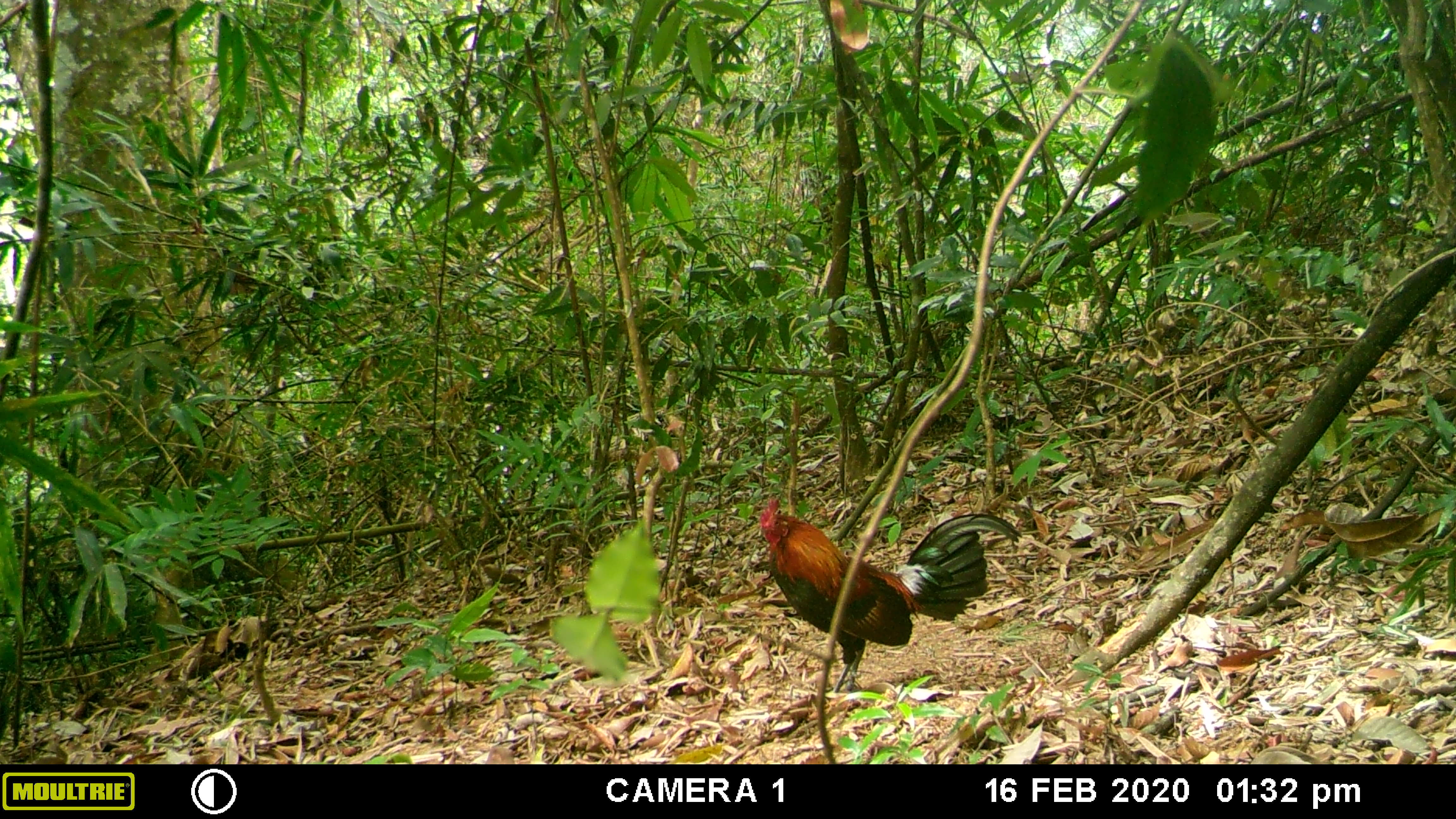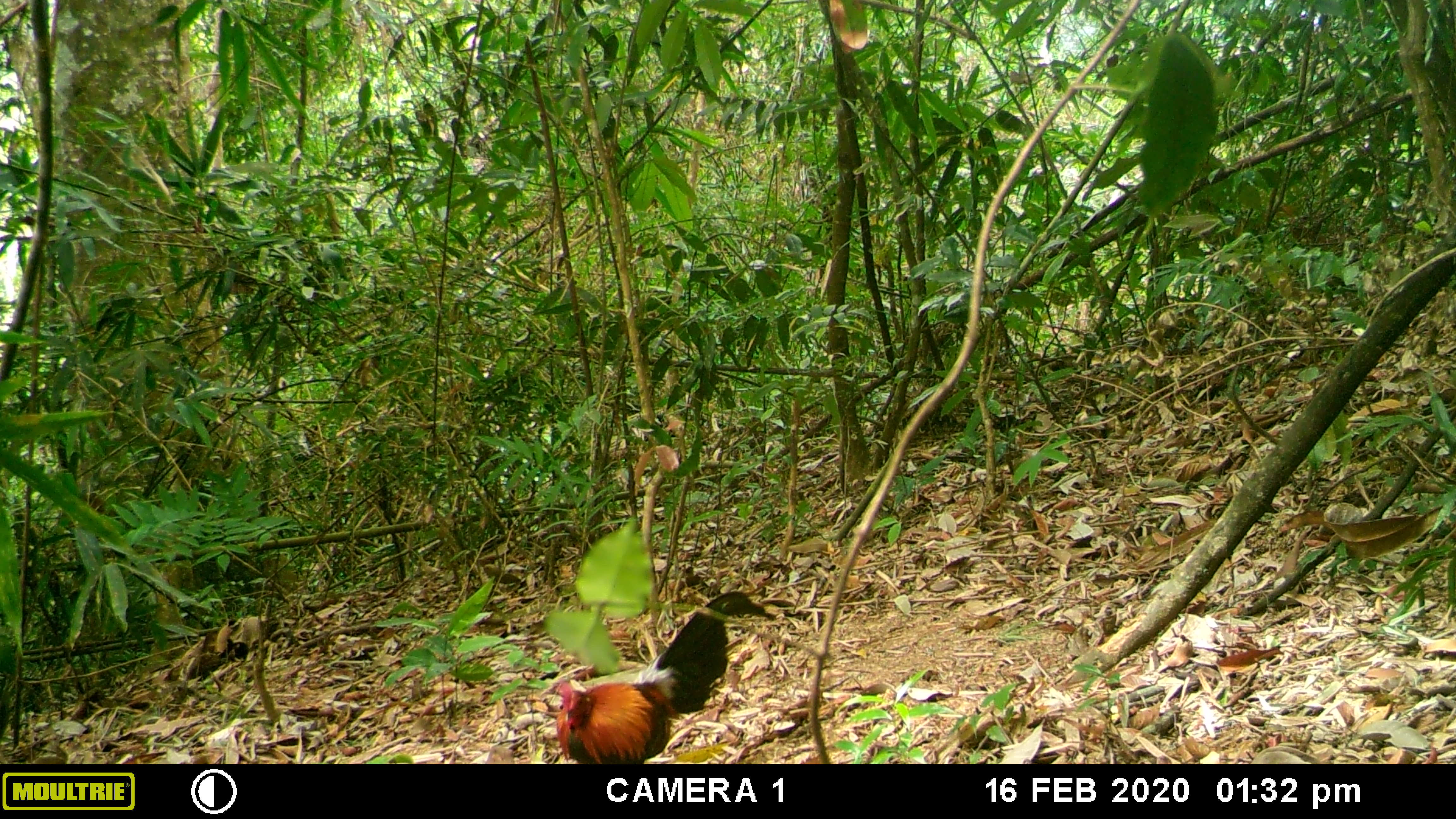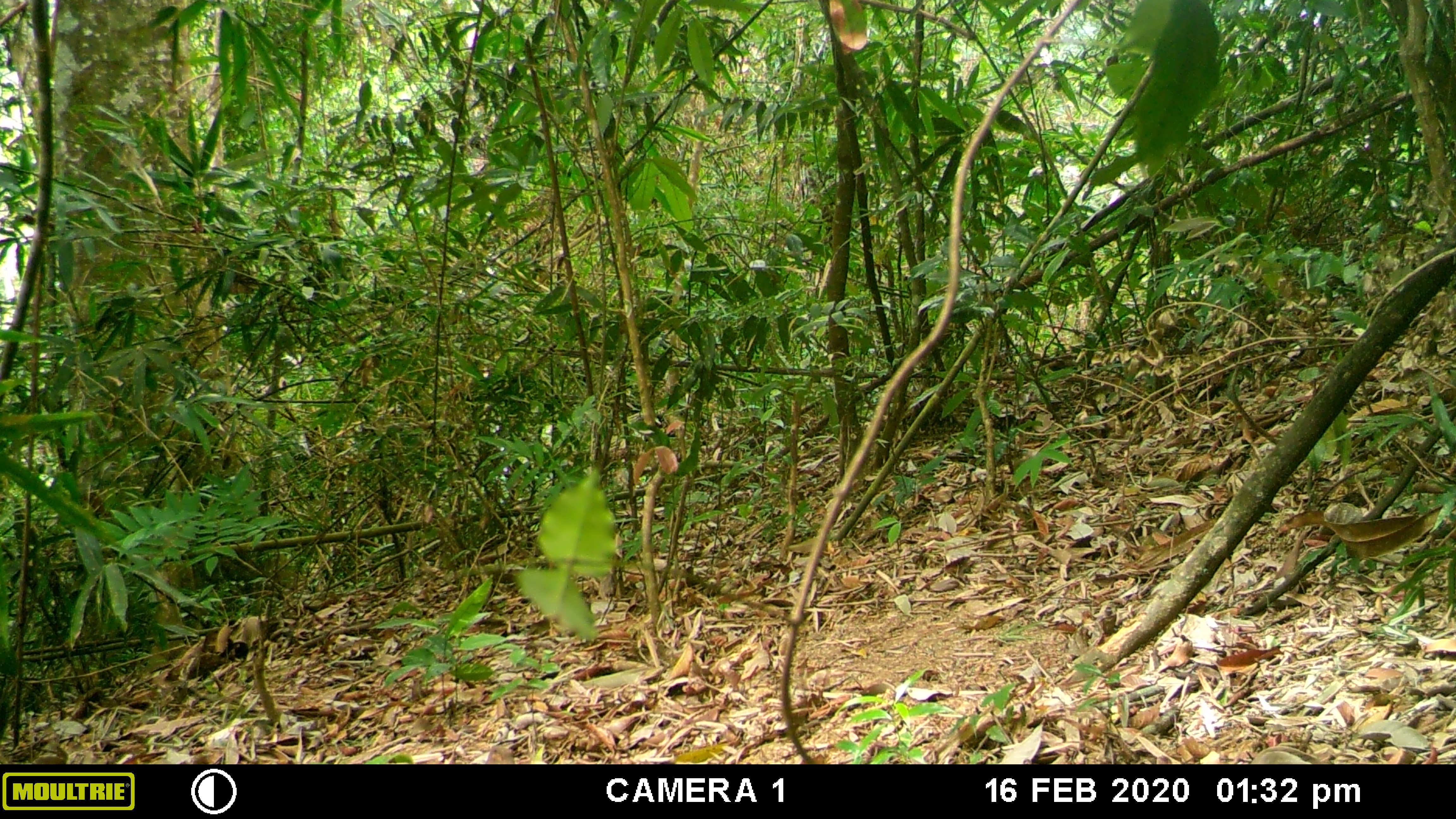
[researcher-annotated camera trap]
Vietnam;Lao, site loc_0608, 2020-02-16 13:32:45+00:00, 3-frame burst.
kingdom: Animalia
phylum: Chordata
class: Aves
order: Galliformes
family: Phasianidae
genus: Gallus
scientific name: Gallus gallus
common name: red junglefowl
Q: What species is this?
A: Red junglefowl (Gallus gallus).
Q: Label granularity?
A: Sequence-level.